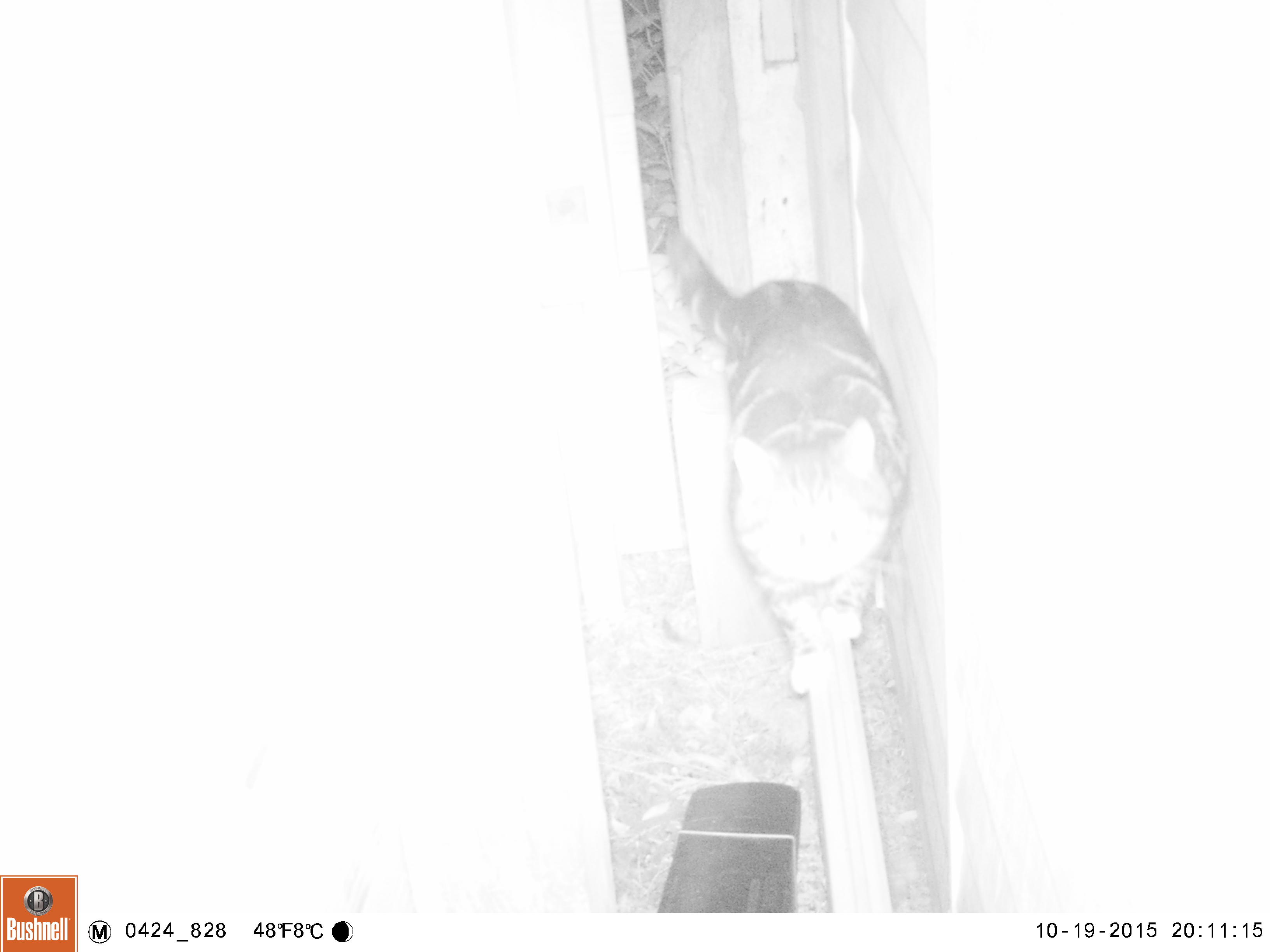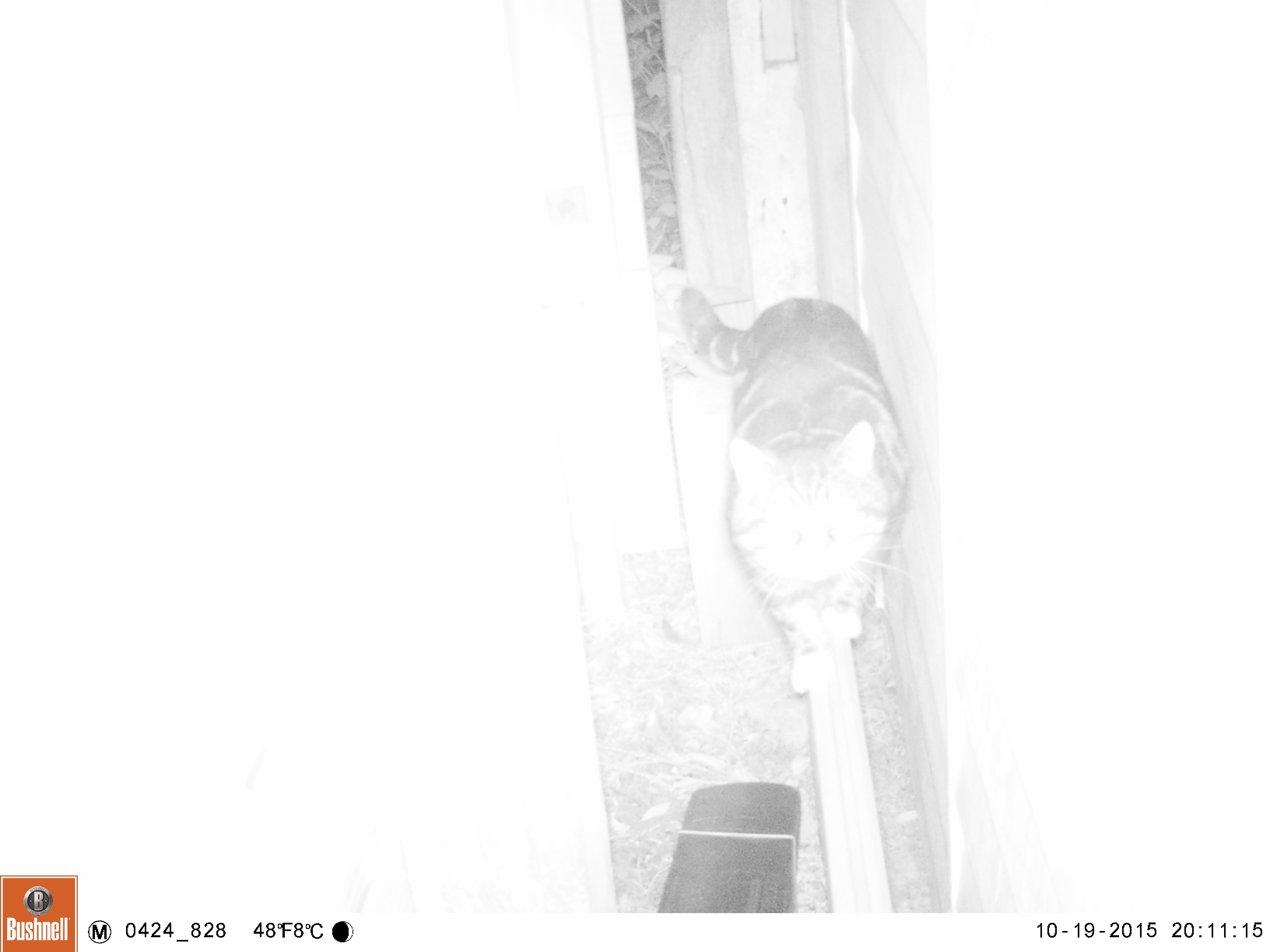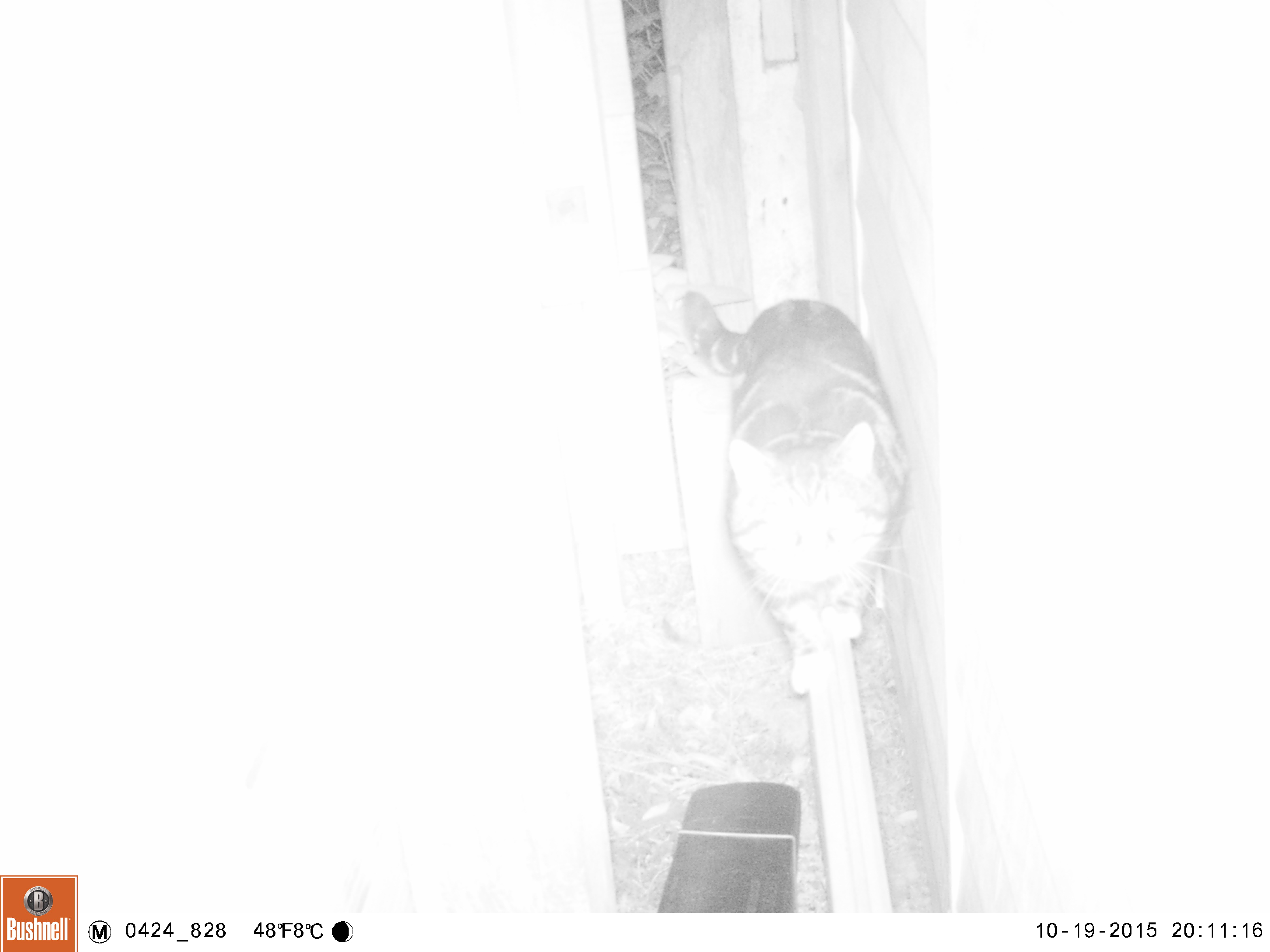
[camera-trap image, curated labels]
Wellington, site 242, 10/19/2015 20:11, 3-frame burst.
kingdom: Animalia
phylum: Chordata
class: Mammalia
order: Carnivora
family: Felidae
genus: Felis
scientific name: Felis catus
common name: cat